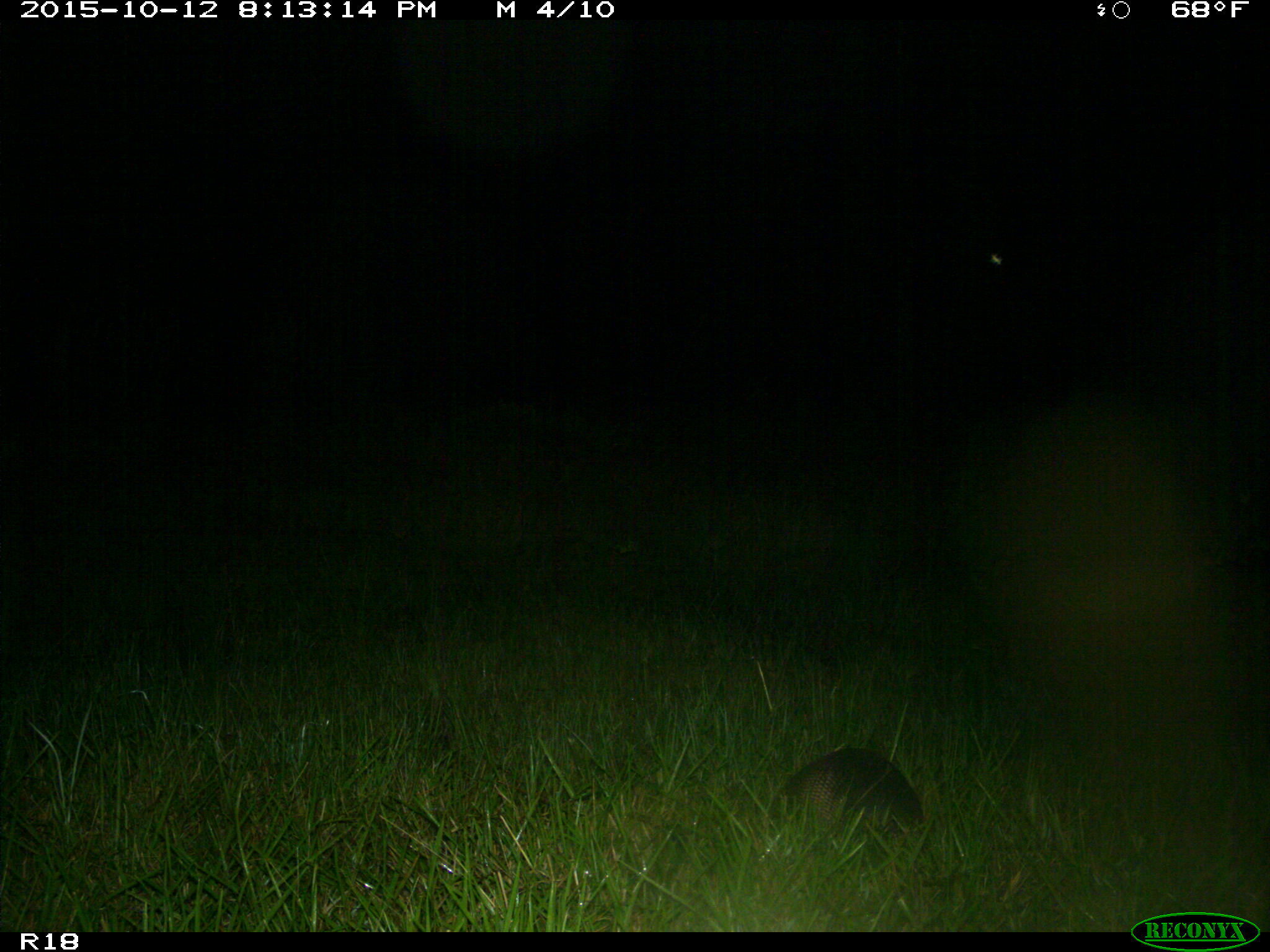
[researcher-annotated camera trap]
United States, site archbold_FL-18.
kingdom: Animalia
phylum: Chordata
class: Mammalia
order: Cingulata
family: Dasypodidae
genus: Dasypus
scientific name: Dasypus novemcinctus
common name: nine-banded armadillo